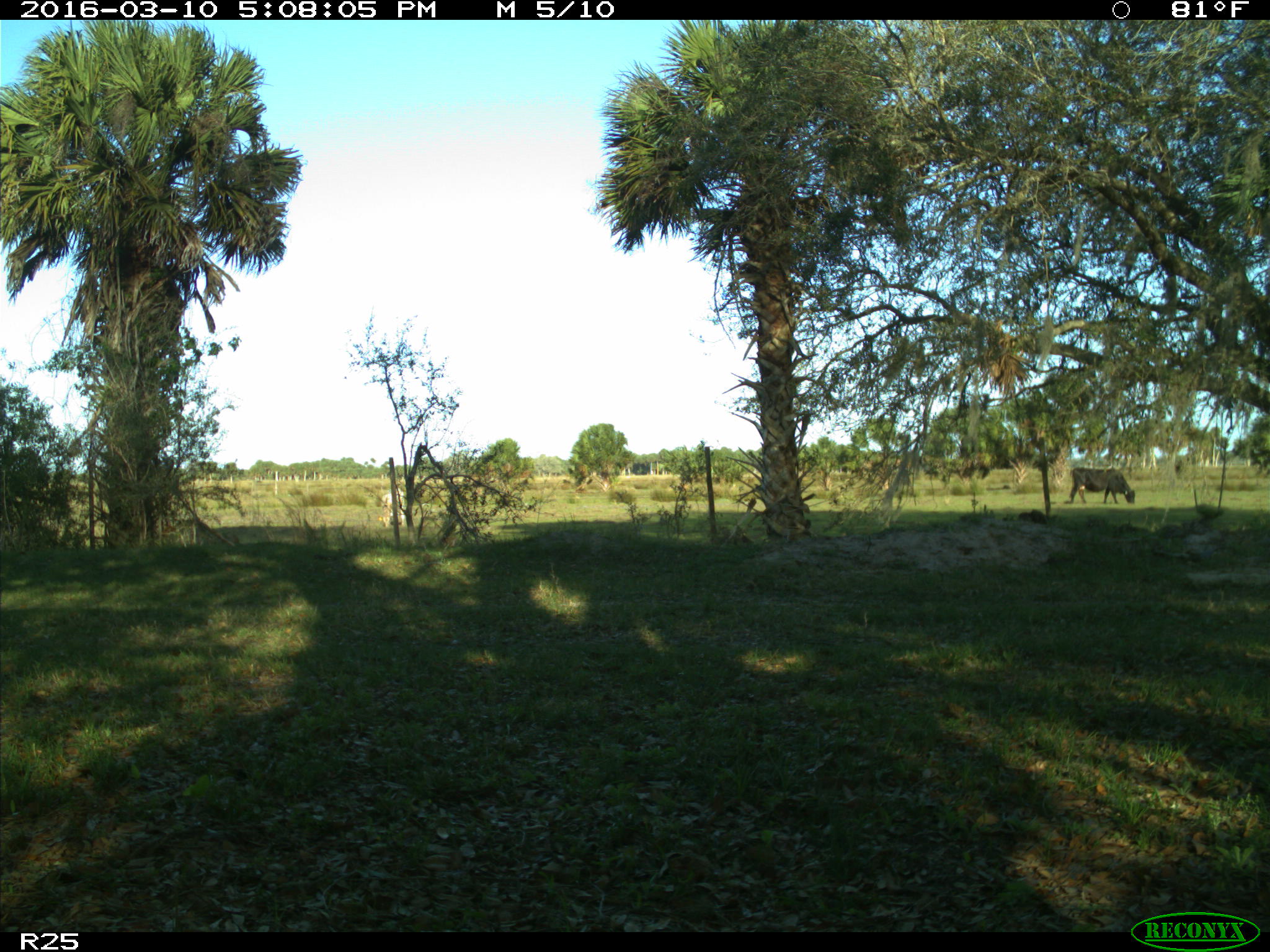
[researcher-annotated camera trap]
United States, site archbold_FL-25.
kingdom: Animalia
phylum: Chordata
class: Mammalia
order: Artiodactyla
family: Bovidae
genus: Bos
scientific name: Bos taurus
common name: domestic cow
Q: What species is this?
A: Bos taurus (domestic cow).